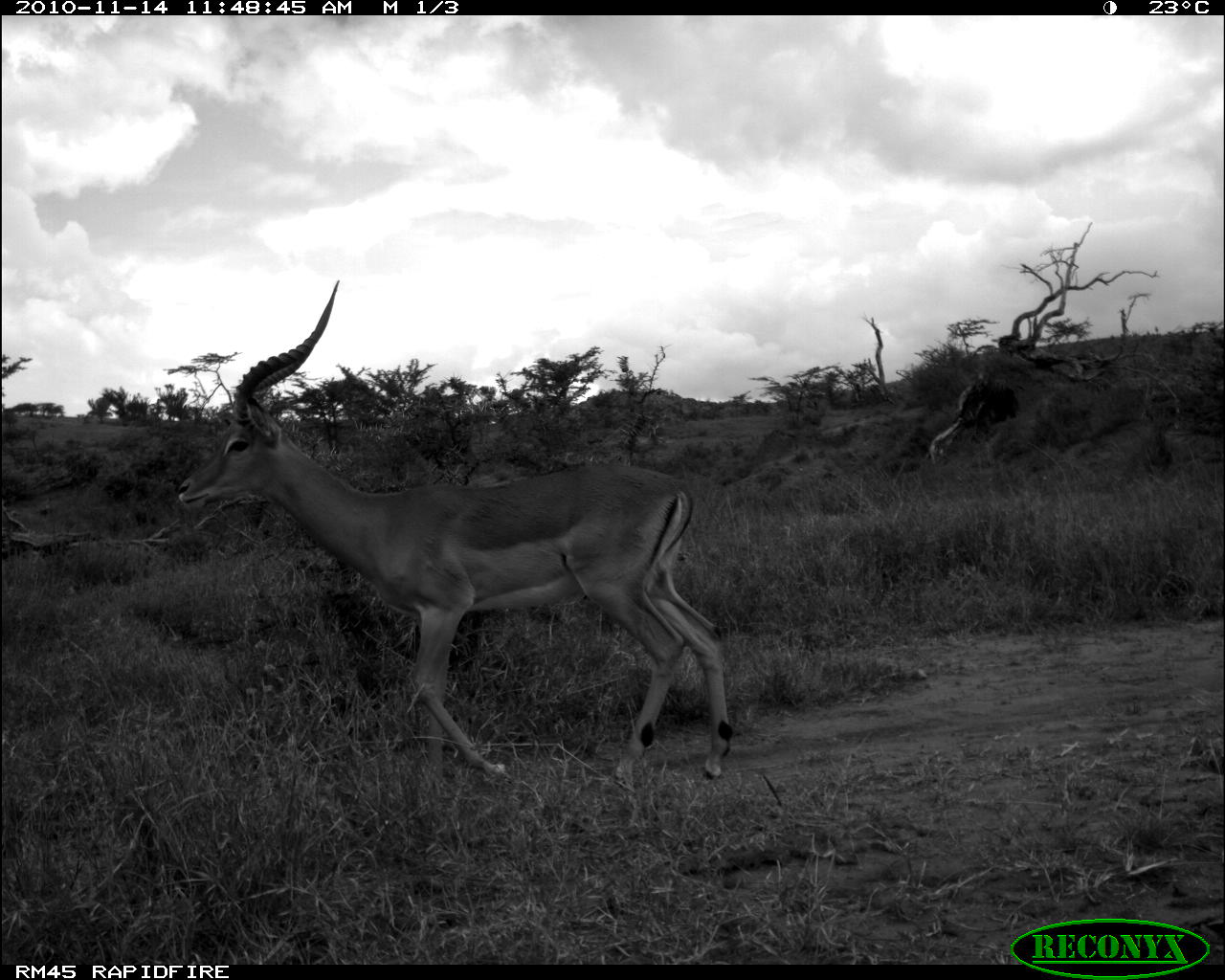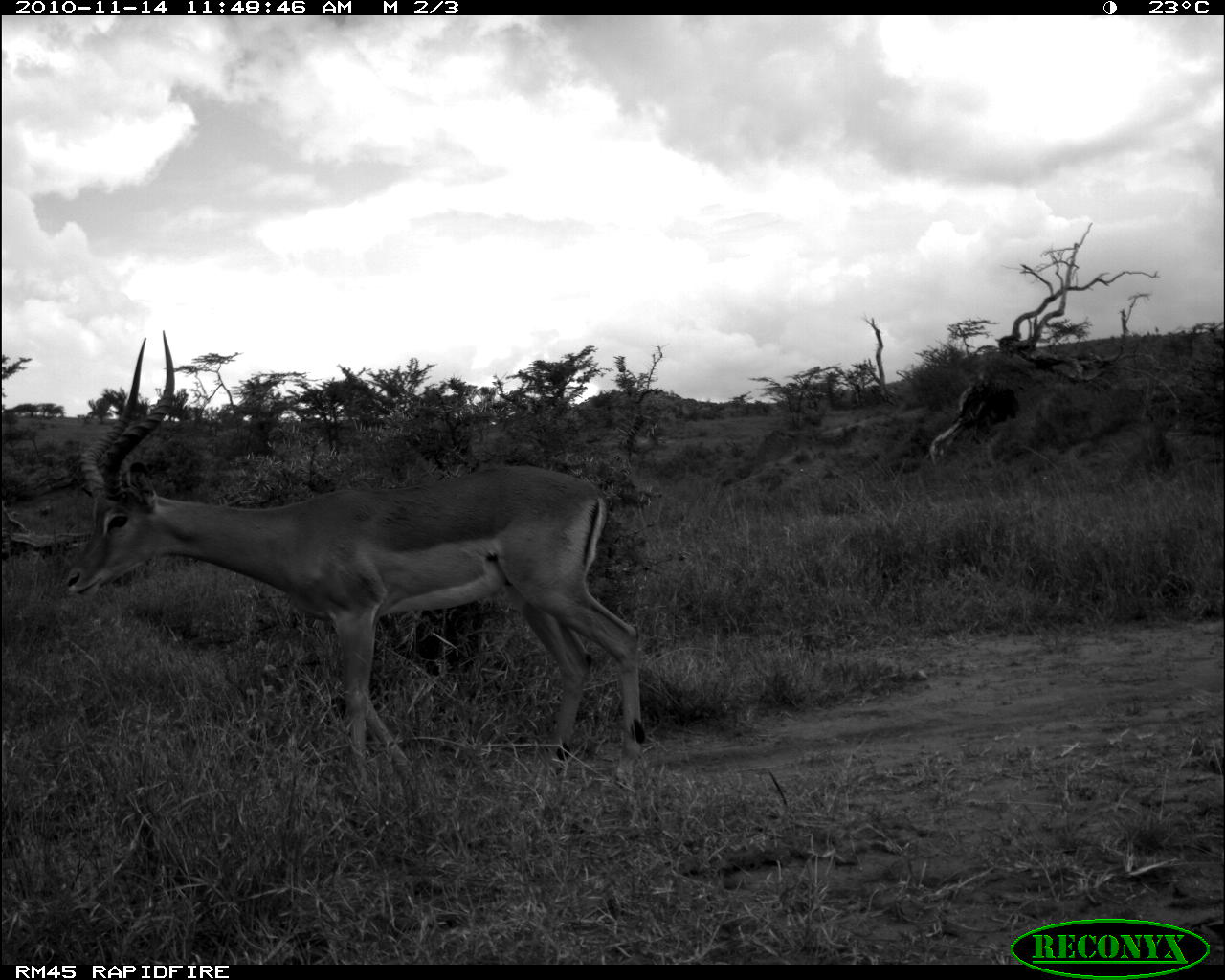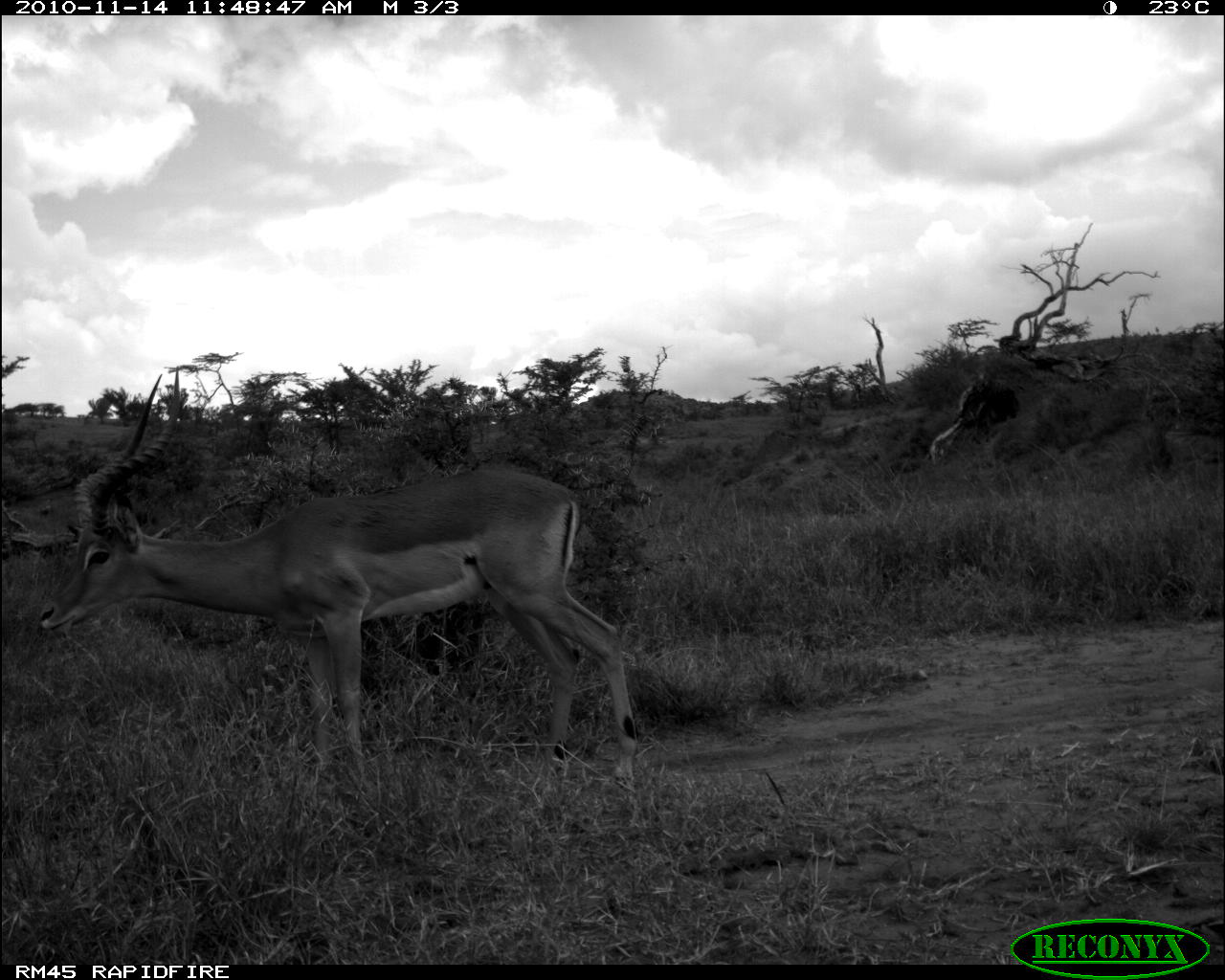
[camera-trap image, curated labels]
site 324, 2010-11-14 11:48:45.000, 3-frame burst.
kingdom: Animalia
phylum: Chordata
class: Mammalia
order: Artiodactyla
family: Bovidae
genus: Aepyceros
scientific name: Aepyceros melampus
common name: impala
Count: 1.